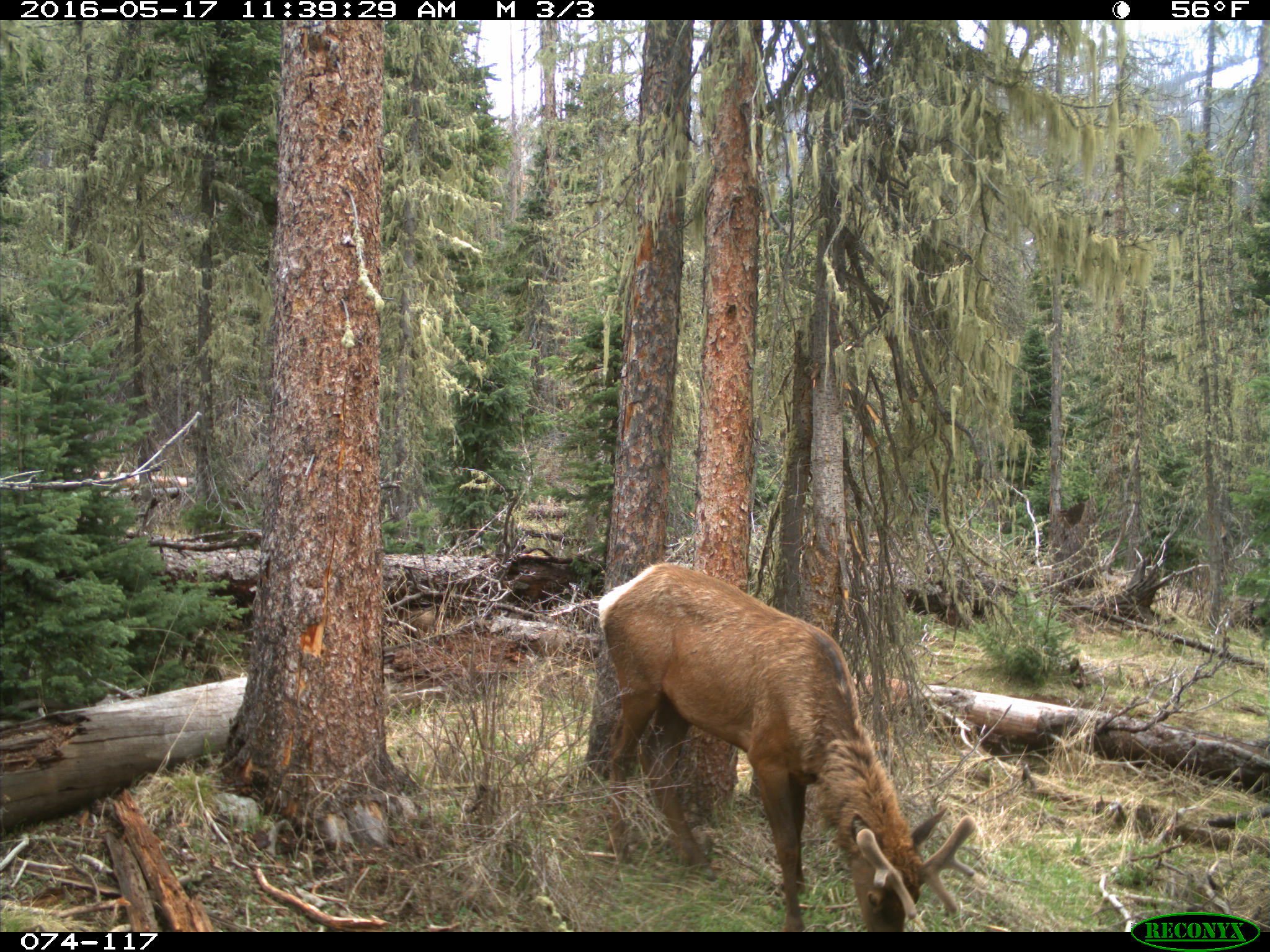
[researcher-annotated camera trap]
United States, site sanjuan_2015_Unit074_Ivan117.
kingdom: Animalia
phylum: Chordata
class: Mammalia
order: Artiodactyla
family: Cervidae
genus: Cervus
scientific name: Cervus elaphus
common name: red deer